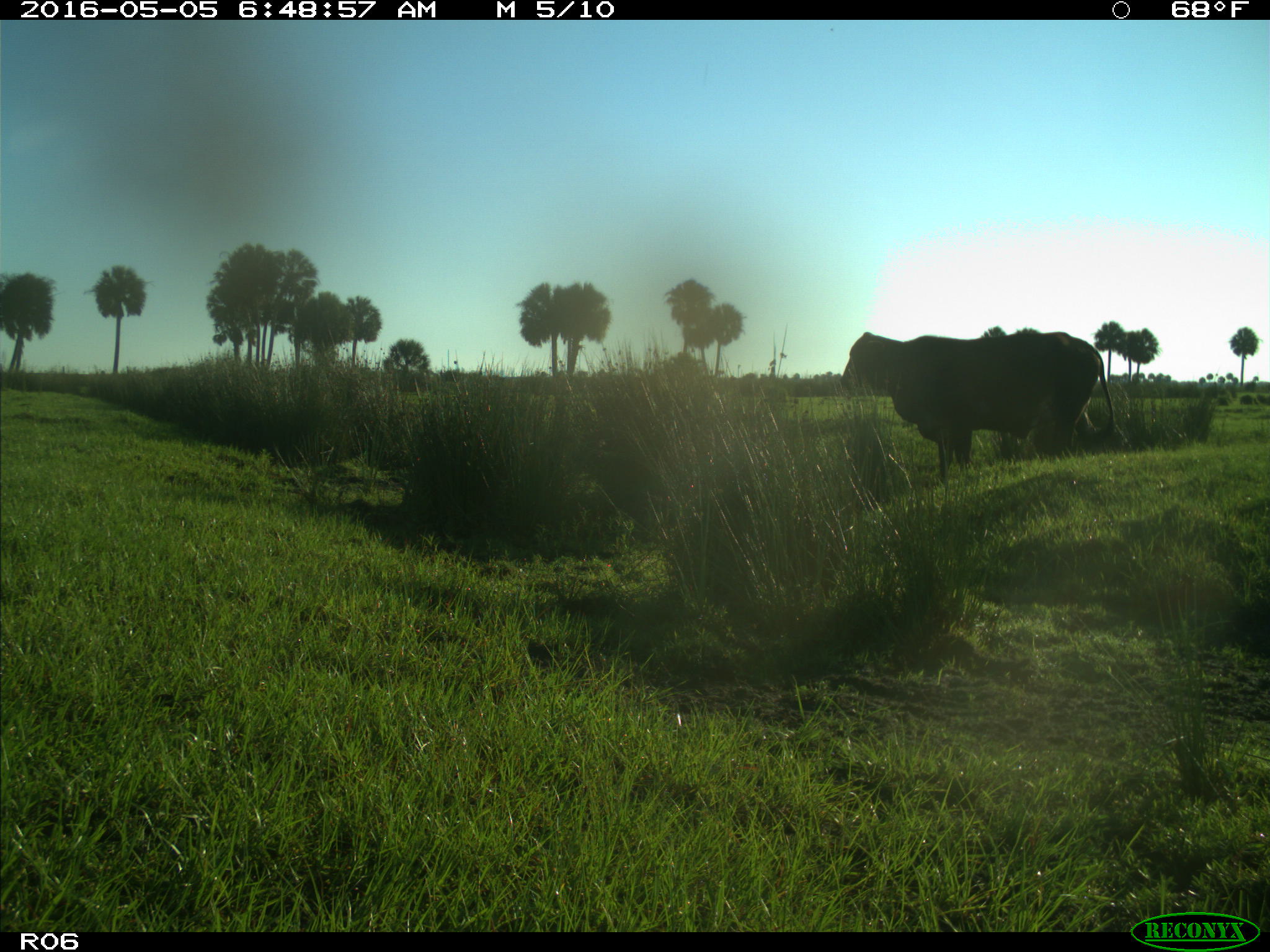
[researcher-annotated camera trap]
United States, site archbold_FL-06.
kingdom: Animalia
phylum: Chordata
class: Mammalia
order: Artiodactyla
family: Bovidae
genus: Bos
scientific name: Bos taurus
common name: domestic cow